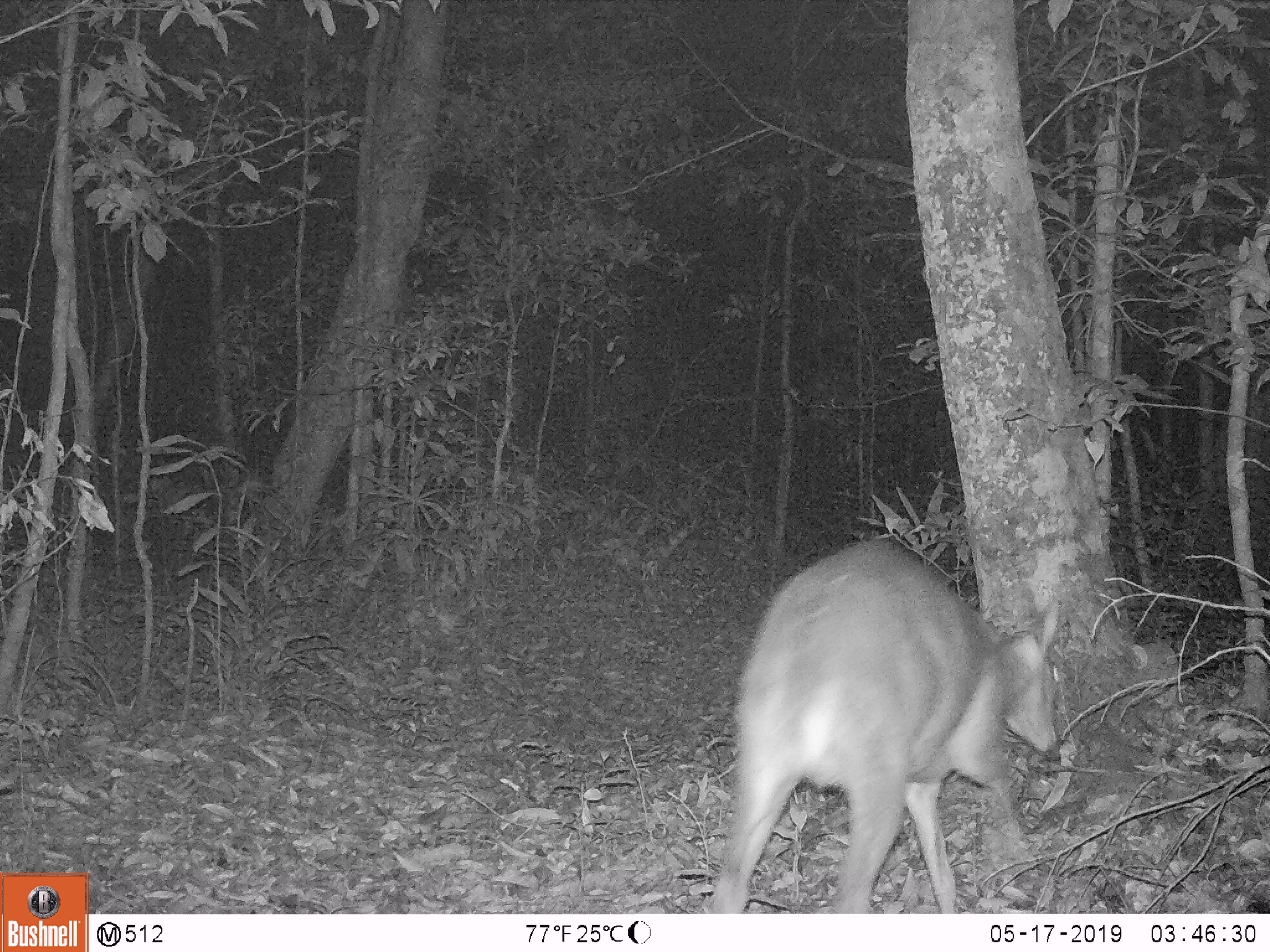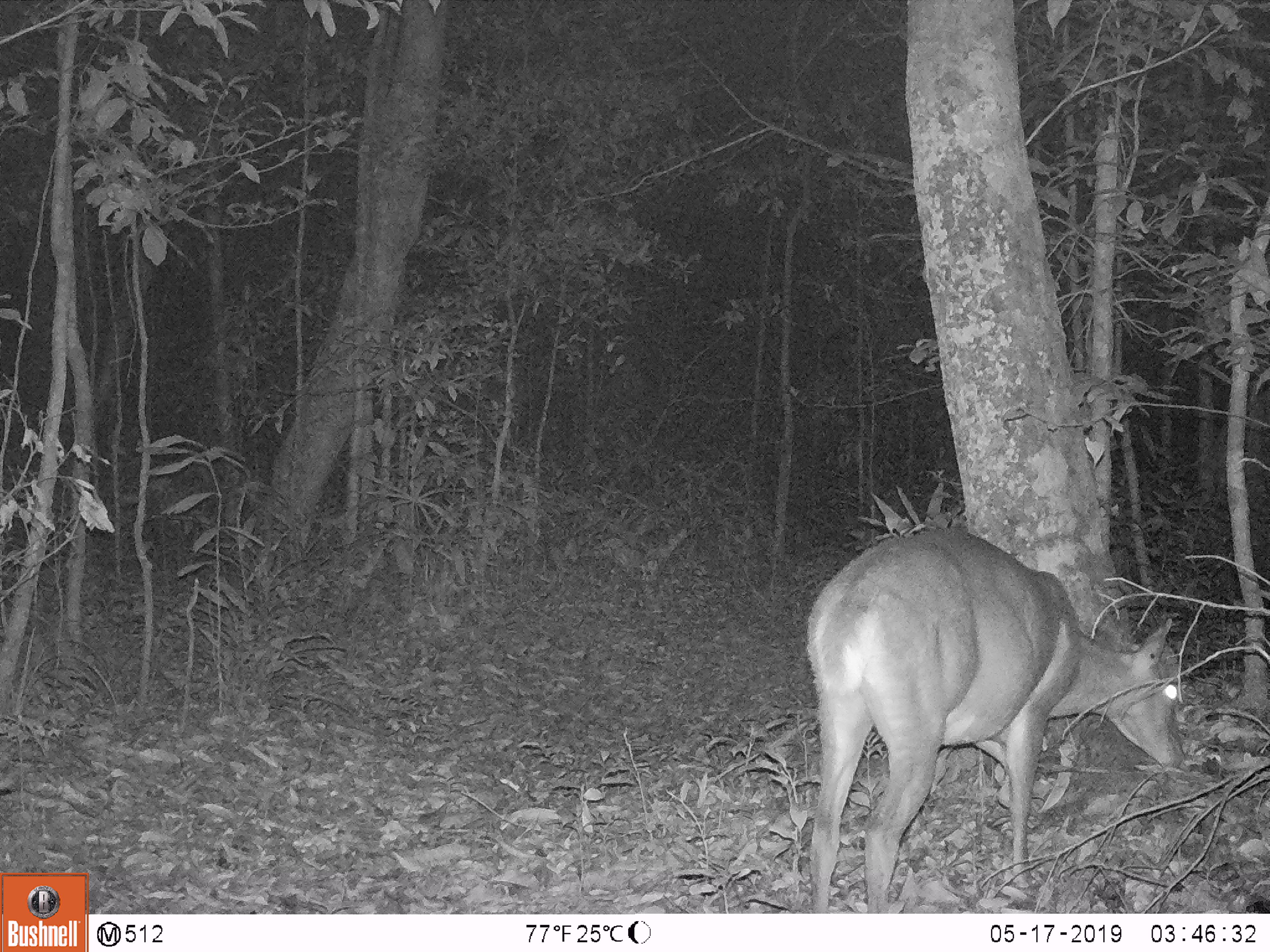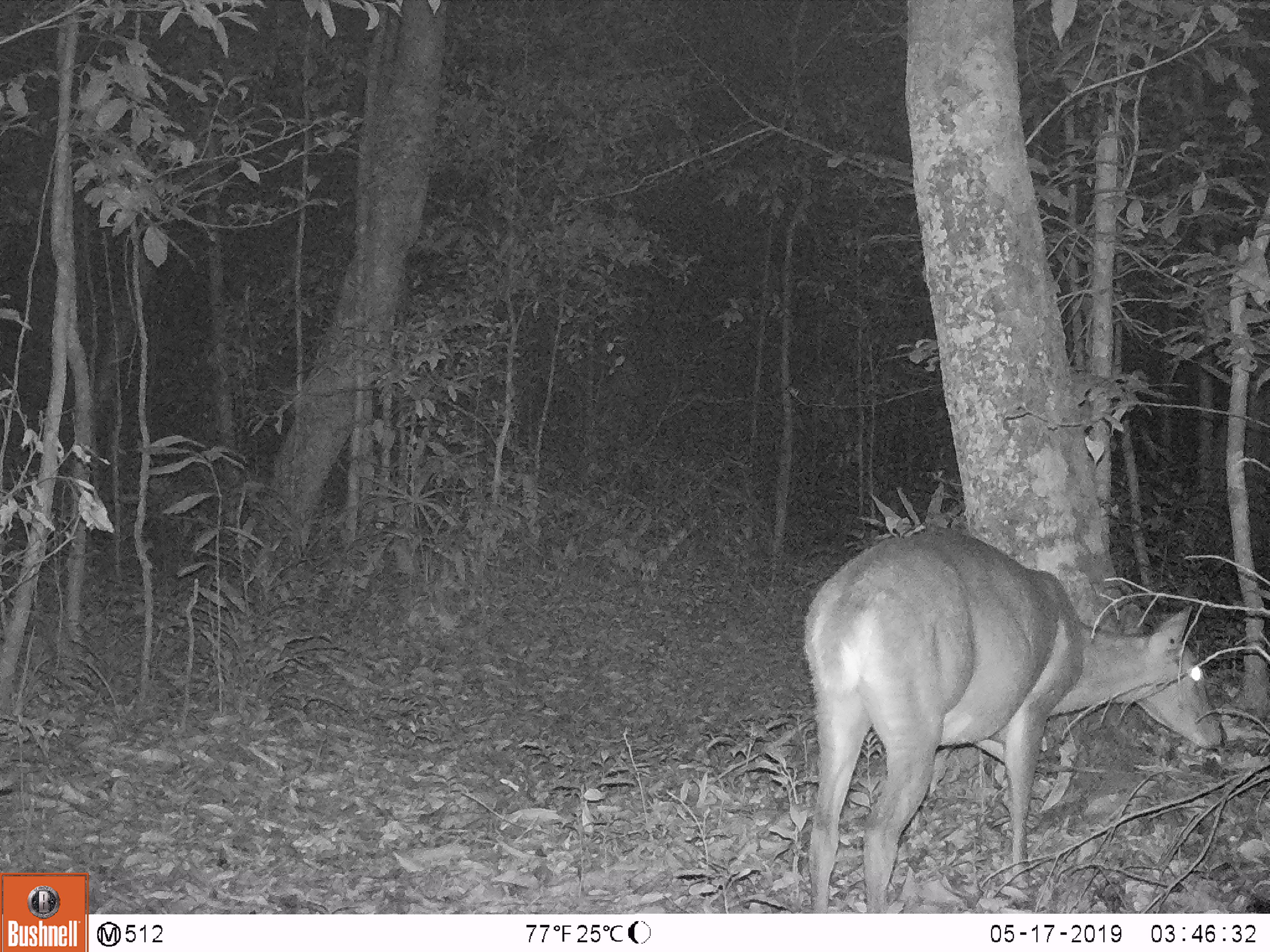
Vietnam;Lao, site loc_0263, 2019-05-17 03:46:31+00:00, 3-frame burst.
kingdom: Animalia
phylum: Chordata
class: Mammalia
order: Artiodactyla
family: Cervidae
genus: Muntiacus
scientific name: Muntiacus vuquangensis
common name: large-antlered muntjac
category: large antlered muntjac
Large antlered muntjac (large-antlered muntjac) (Muntiacus vuquangensis). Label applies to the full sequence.